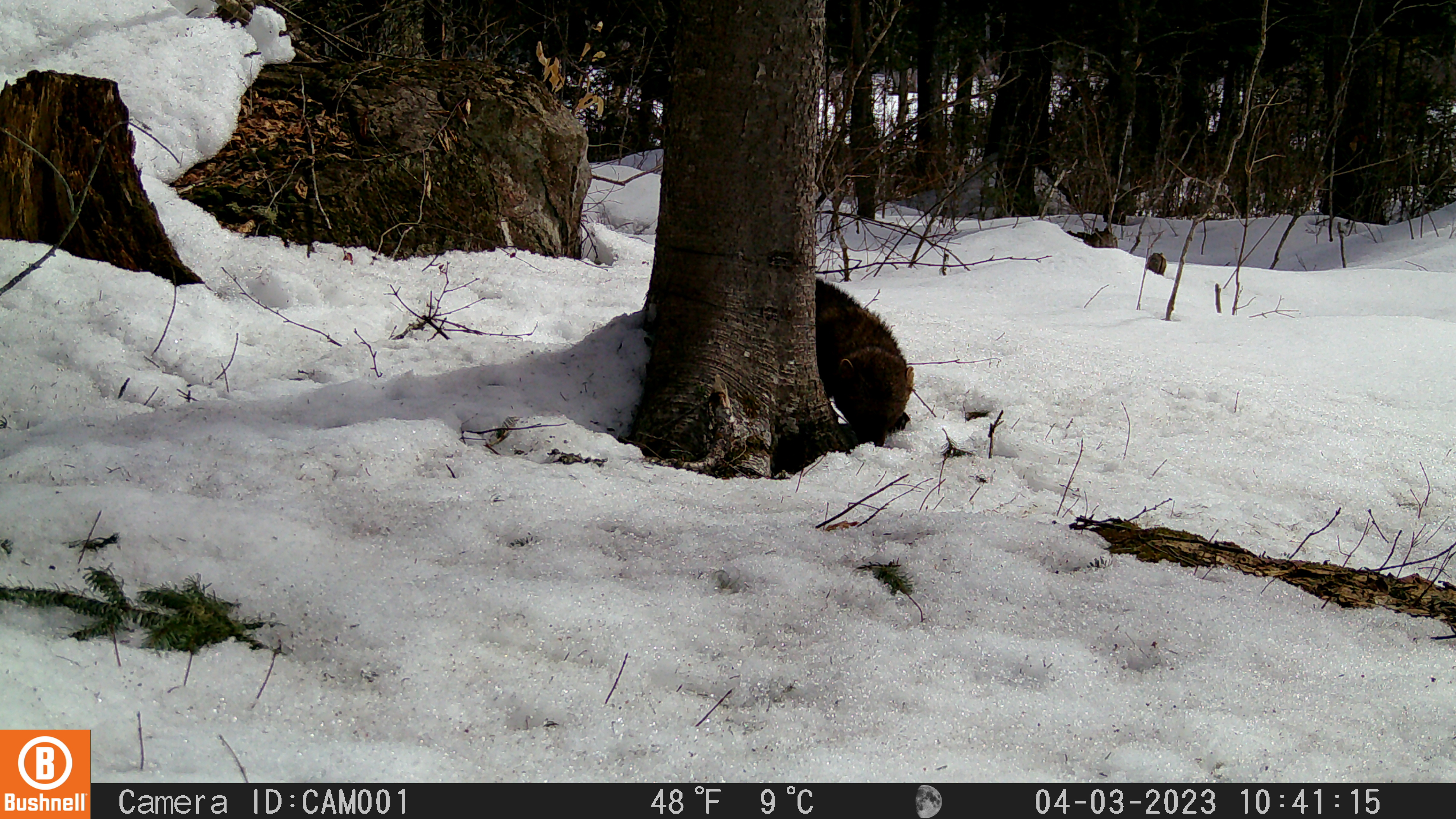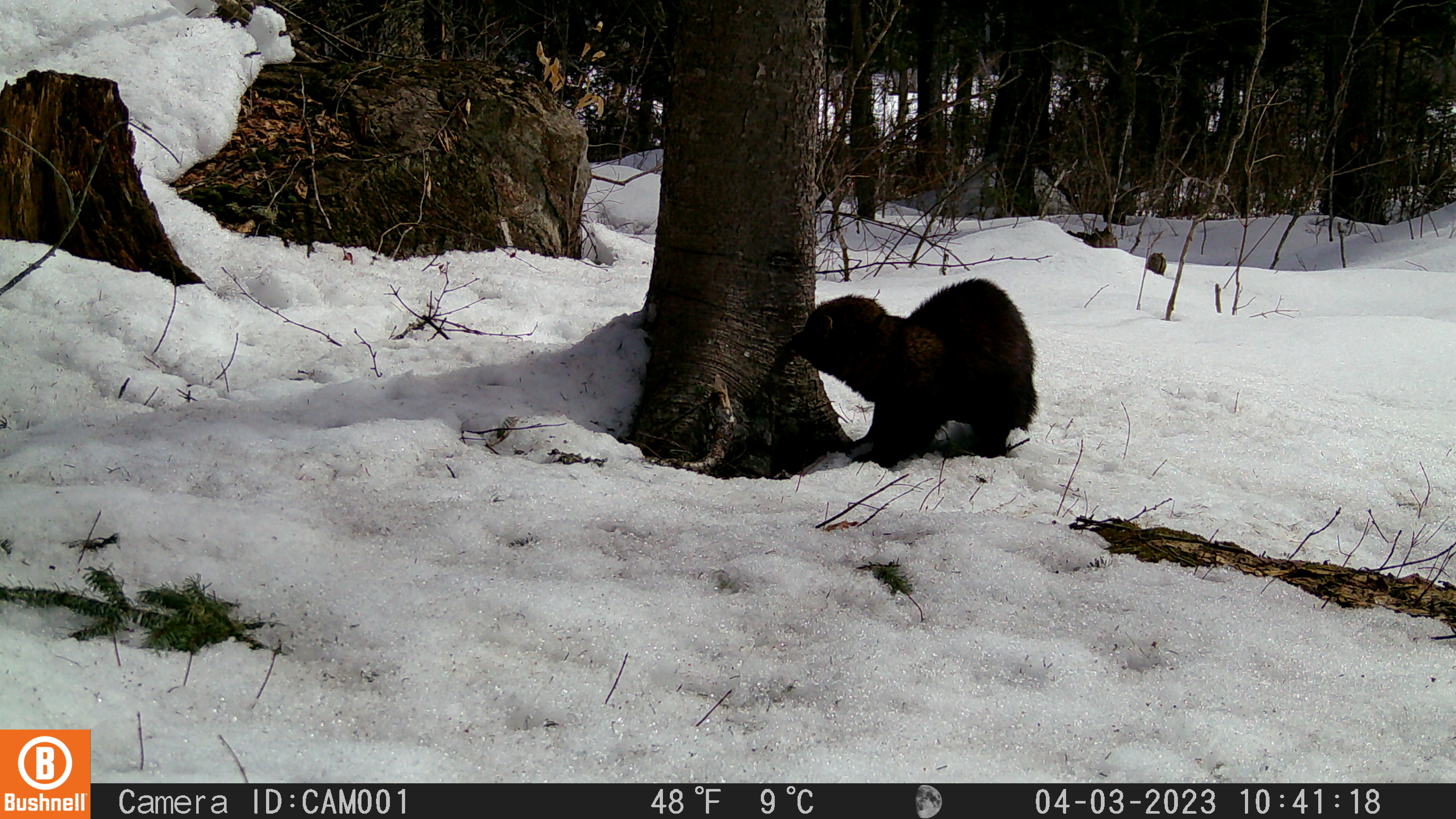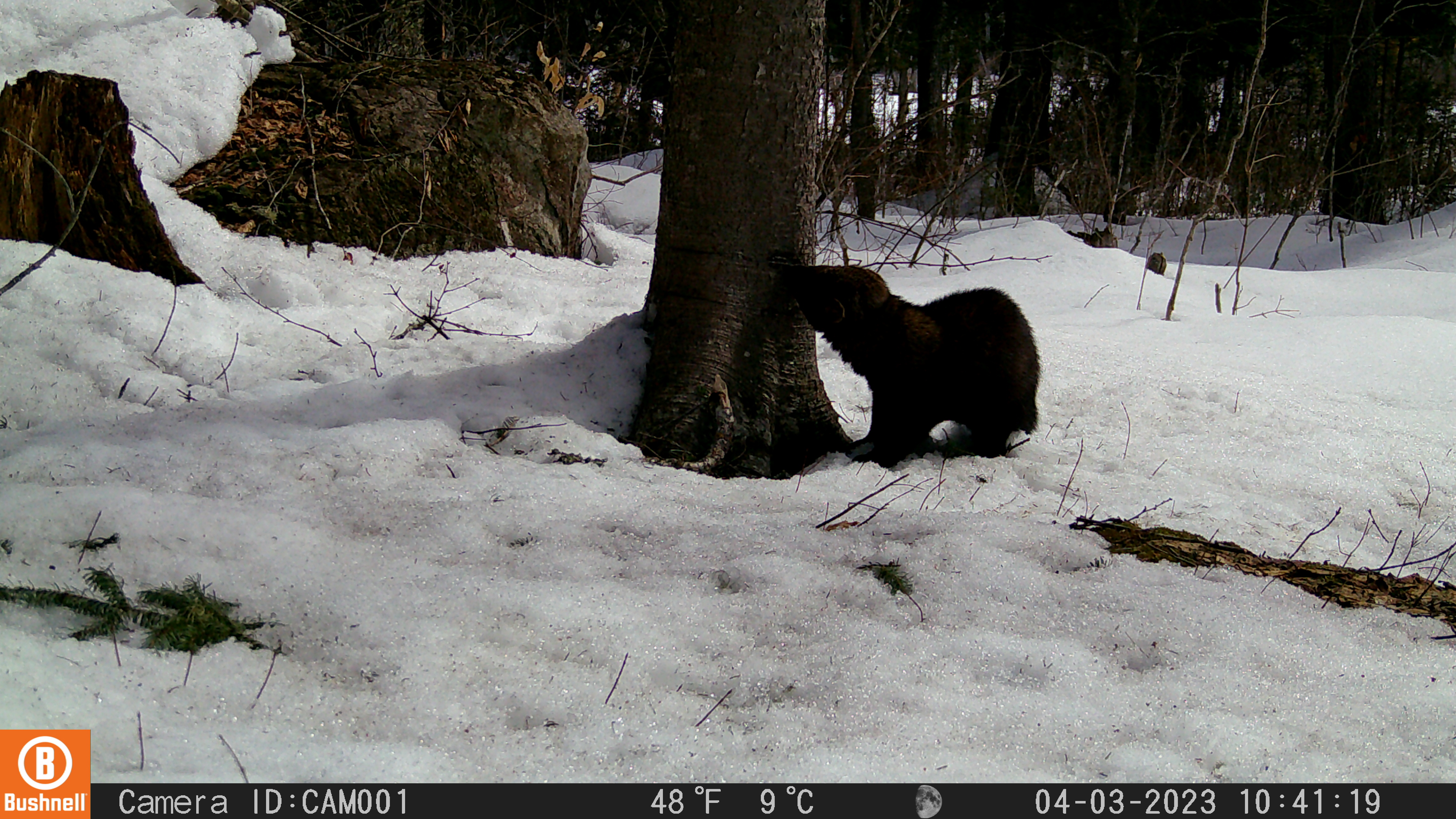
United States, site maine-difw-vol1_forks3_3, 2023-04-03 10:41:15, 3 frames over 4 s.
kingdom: Animalia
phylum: Chordata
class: Mammalia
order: Carnivora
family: Mustelidae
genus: Pekania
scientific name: Pekania pennanti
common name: fisher